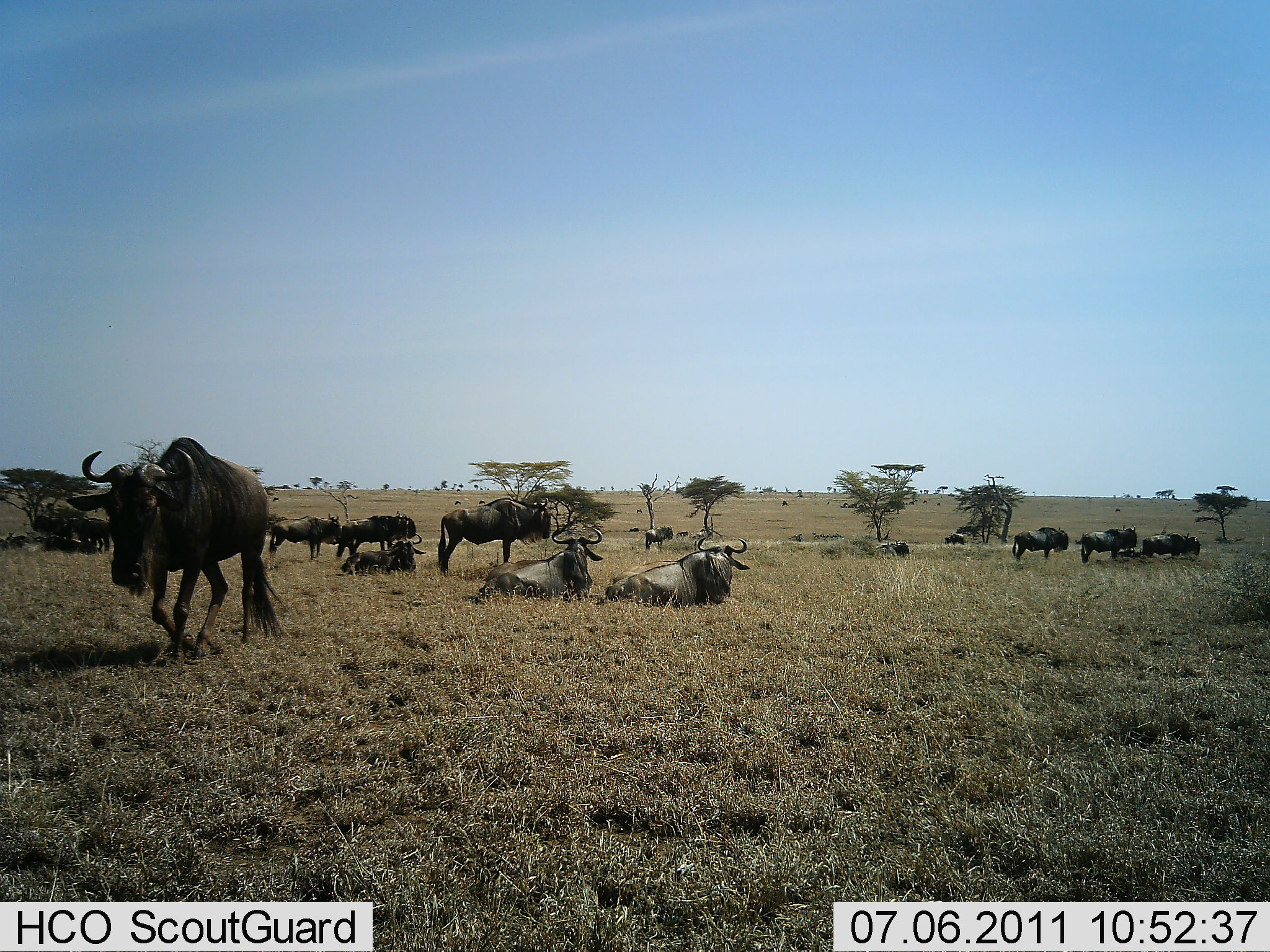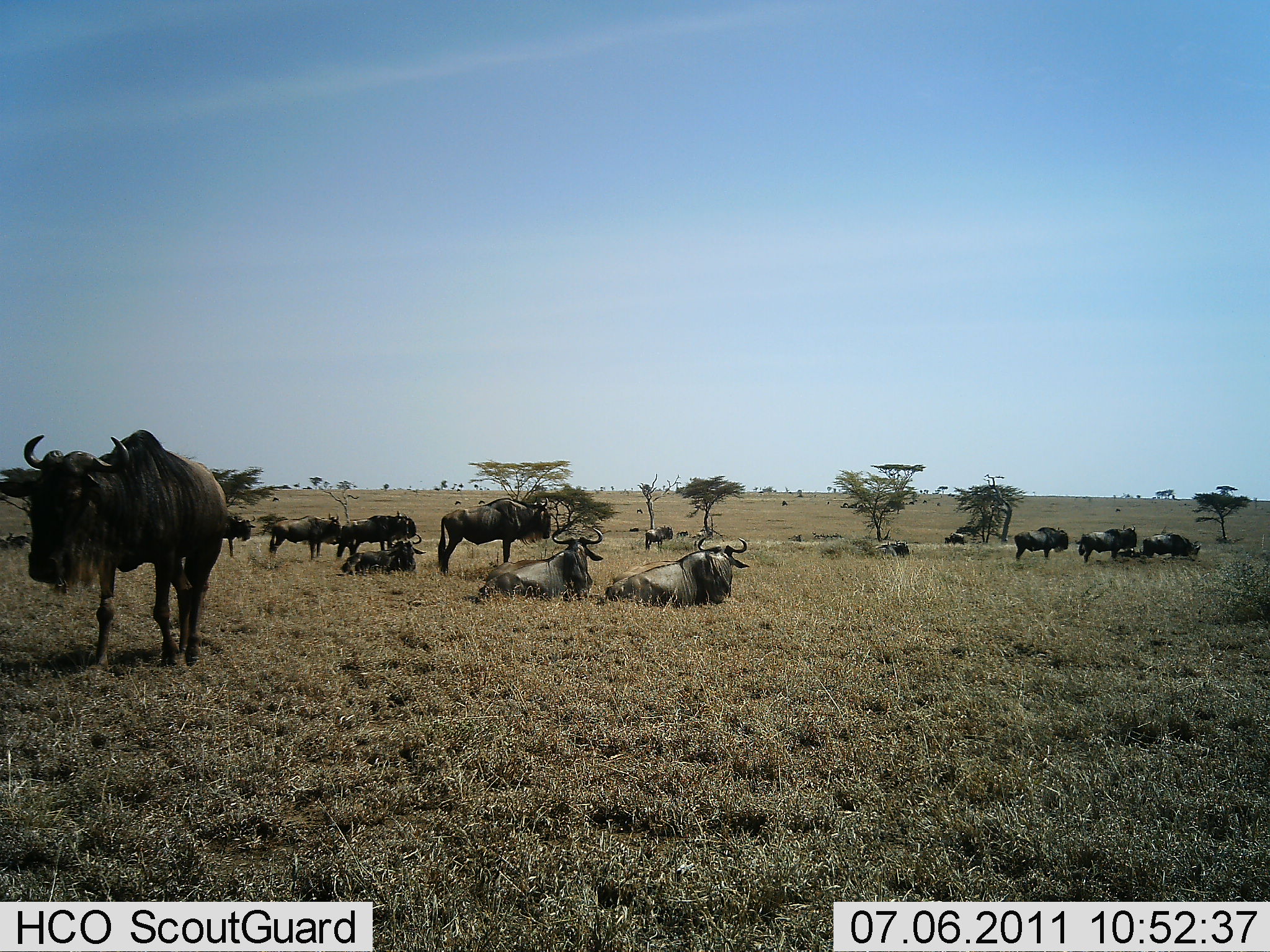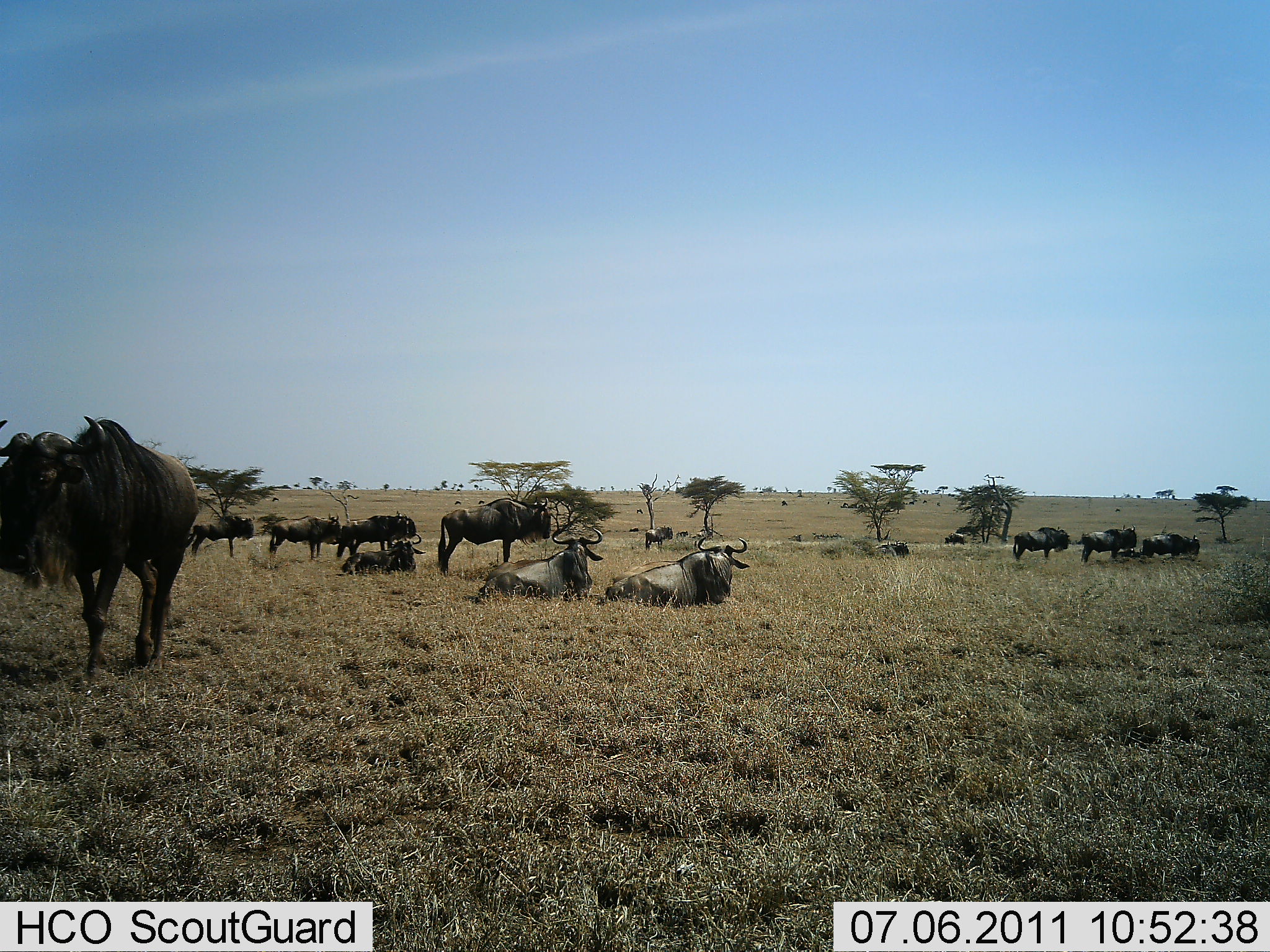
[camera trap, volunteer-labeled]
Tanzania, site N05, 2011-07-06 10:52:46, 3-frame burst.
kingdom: Animalia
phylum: Chordata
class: Mammalia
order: Artiodactyla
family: Bovidae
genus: Connochaetes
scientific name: Connochaetes taurinus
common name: blue wildebeest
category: wildebeest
Wildebeest (blue wildebeest) (Connochaetes taurinus), count 11-50. Behavior (volunteer vote fractions): standing 83%, resting 100%, moving 58%, interacting 8%. Young present (vote fraction): 0%. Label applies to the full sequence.